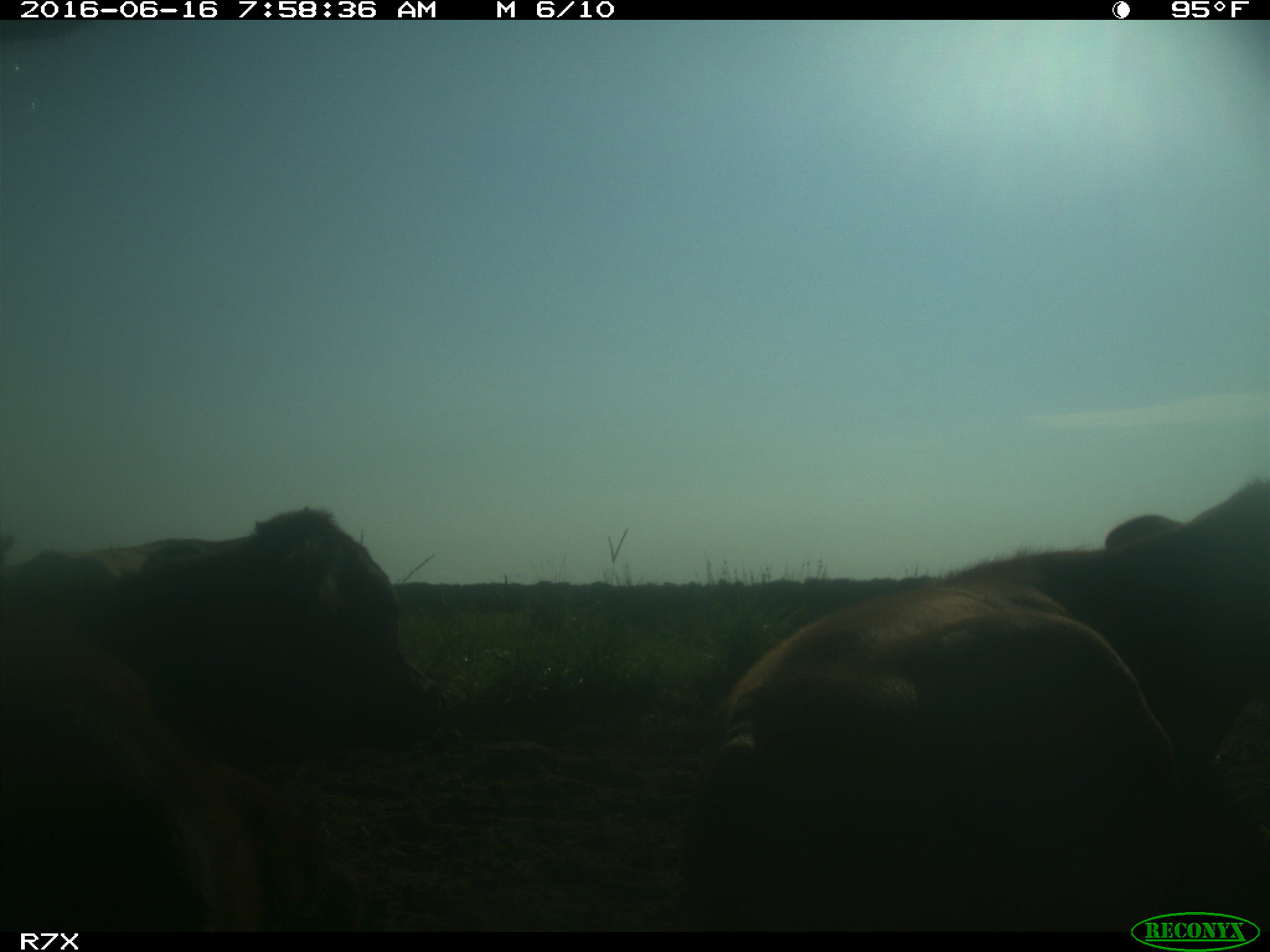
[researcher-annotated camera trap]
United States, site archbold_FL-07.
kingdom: Animalia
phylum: Chordata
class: Mammalia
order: Artiodactyla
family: Bovidae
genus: Bos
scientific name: Bos taurus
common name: domestic cow